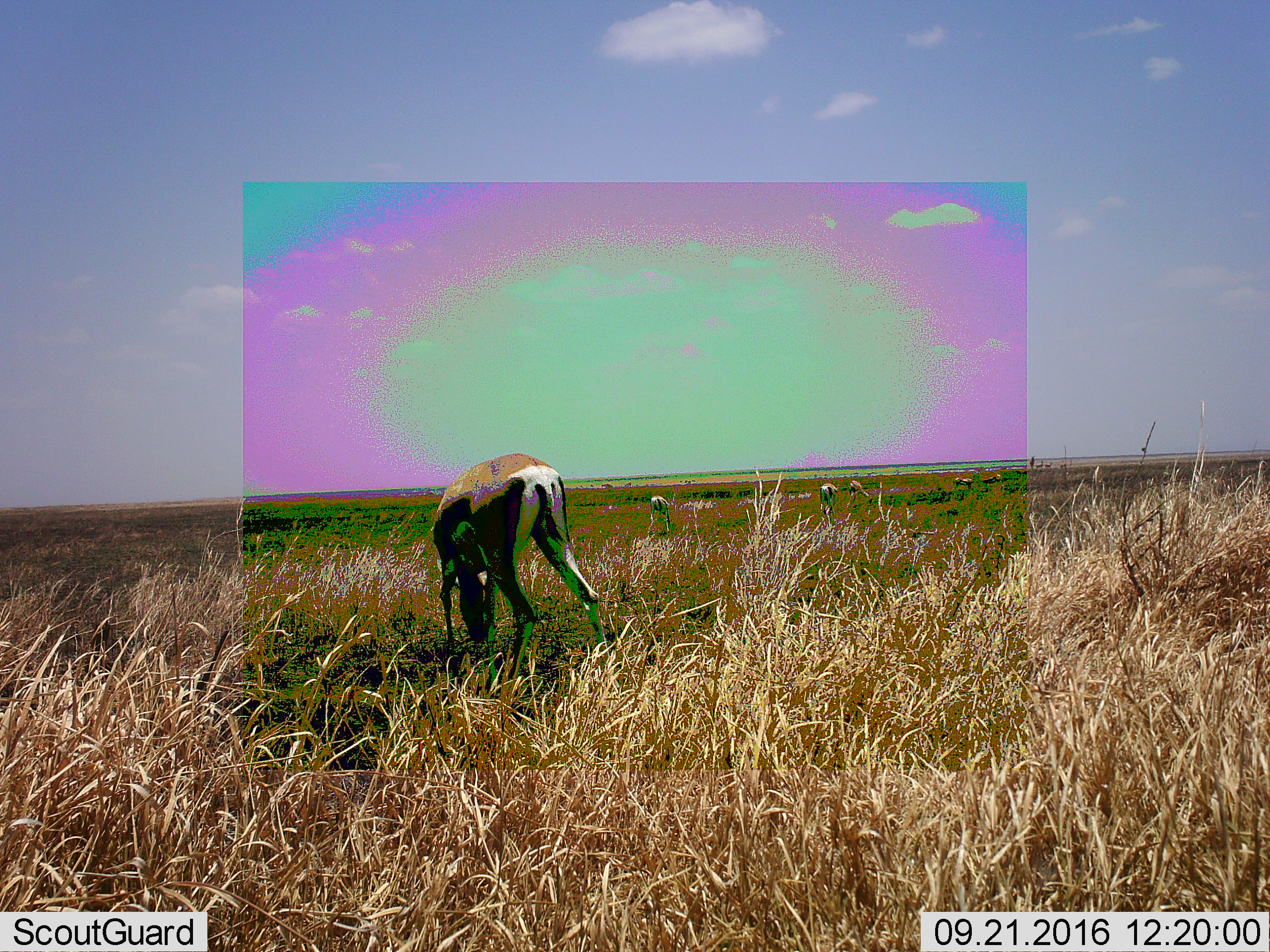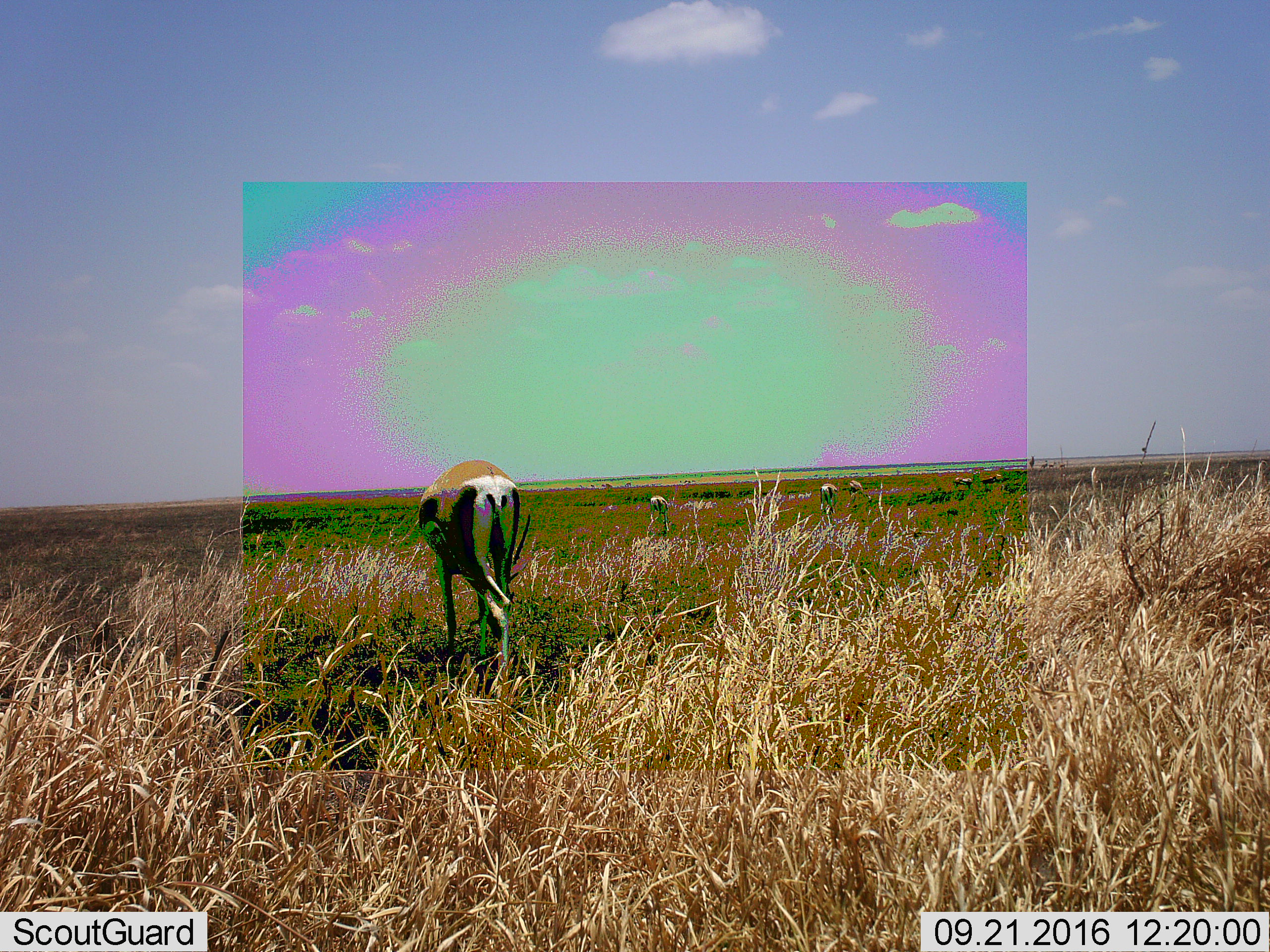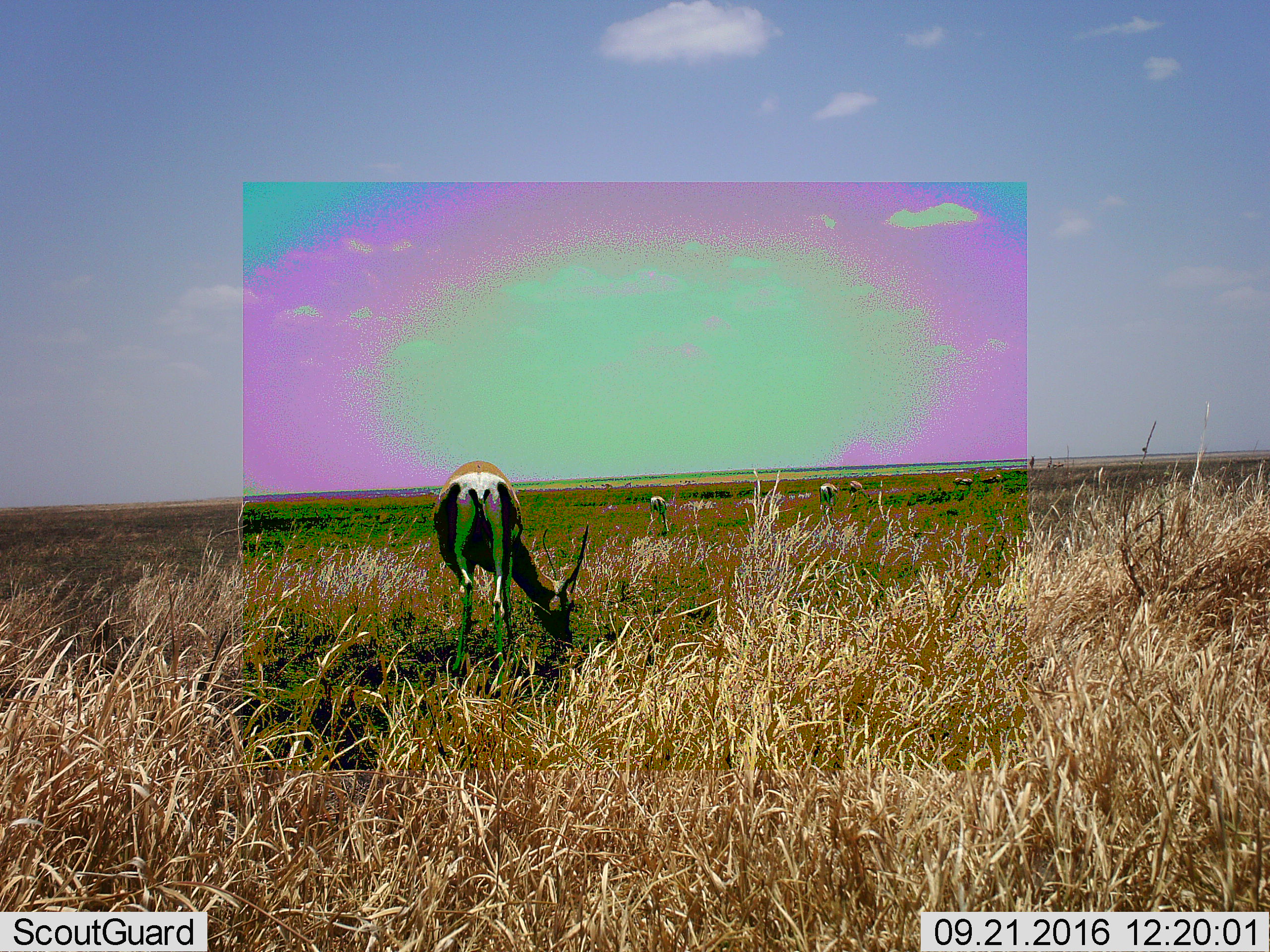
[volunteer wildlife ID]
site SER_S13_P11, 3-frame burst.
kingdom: Animalia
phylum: Chordata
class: Mammalia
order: Artiodactyla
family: Bovidae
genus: Nanger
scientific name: Nanger granti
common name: grant's gazelle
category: gazellegrants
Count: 4.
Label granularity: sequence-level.